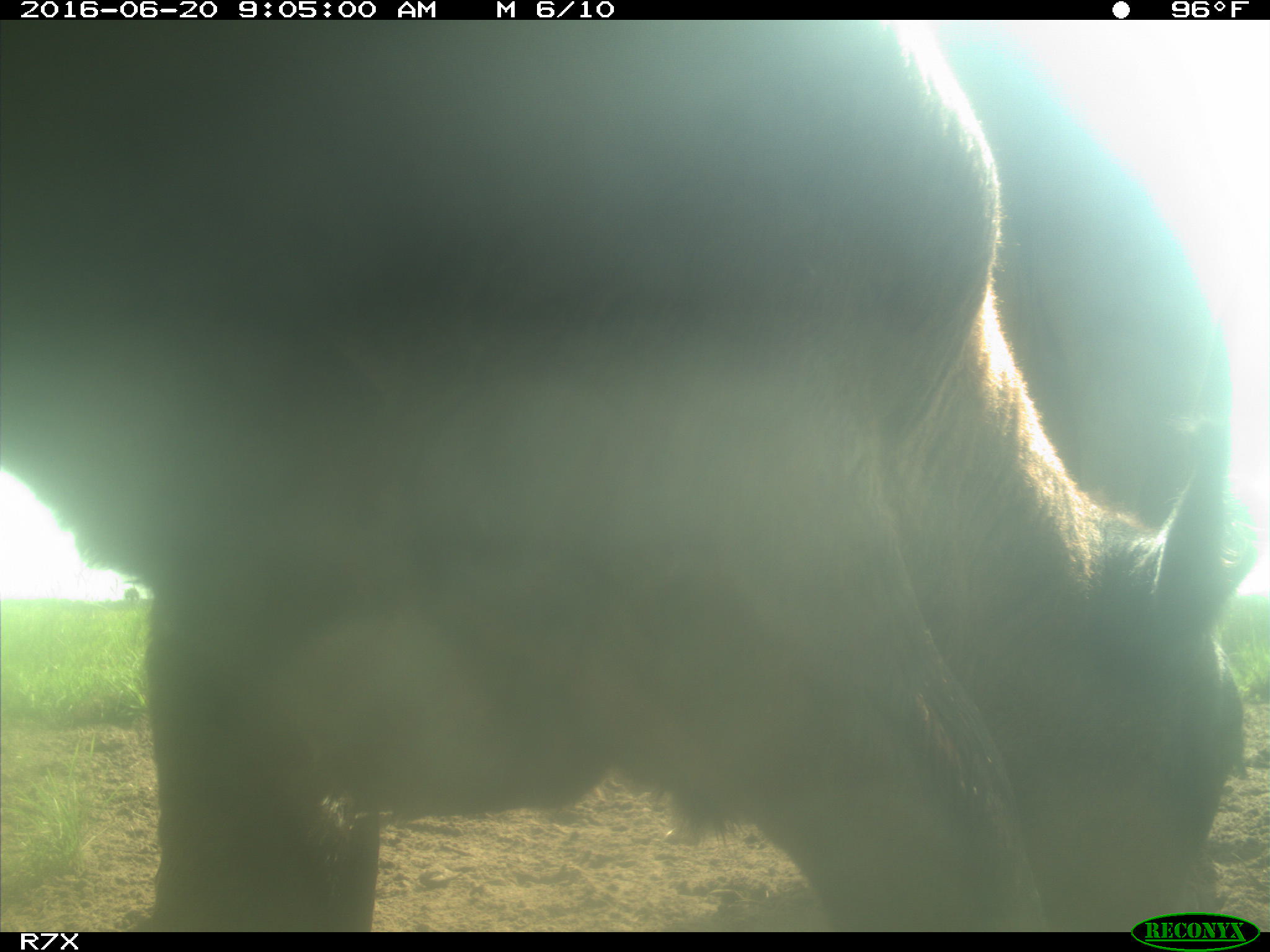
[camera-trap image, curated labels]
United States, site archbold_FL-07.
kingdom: Animalia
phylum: Chordata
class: Mammalia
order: Artiodactyla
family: Bovidae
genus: Bos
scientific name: Bos taurus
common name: domestic cow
Bos taurus (domestic cow).